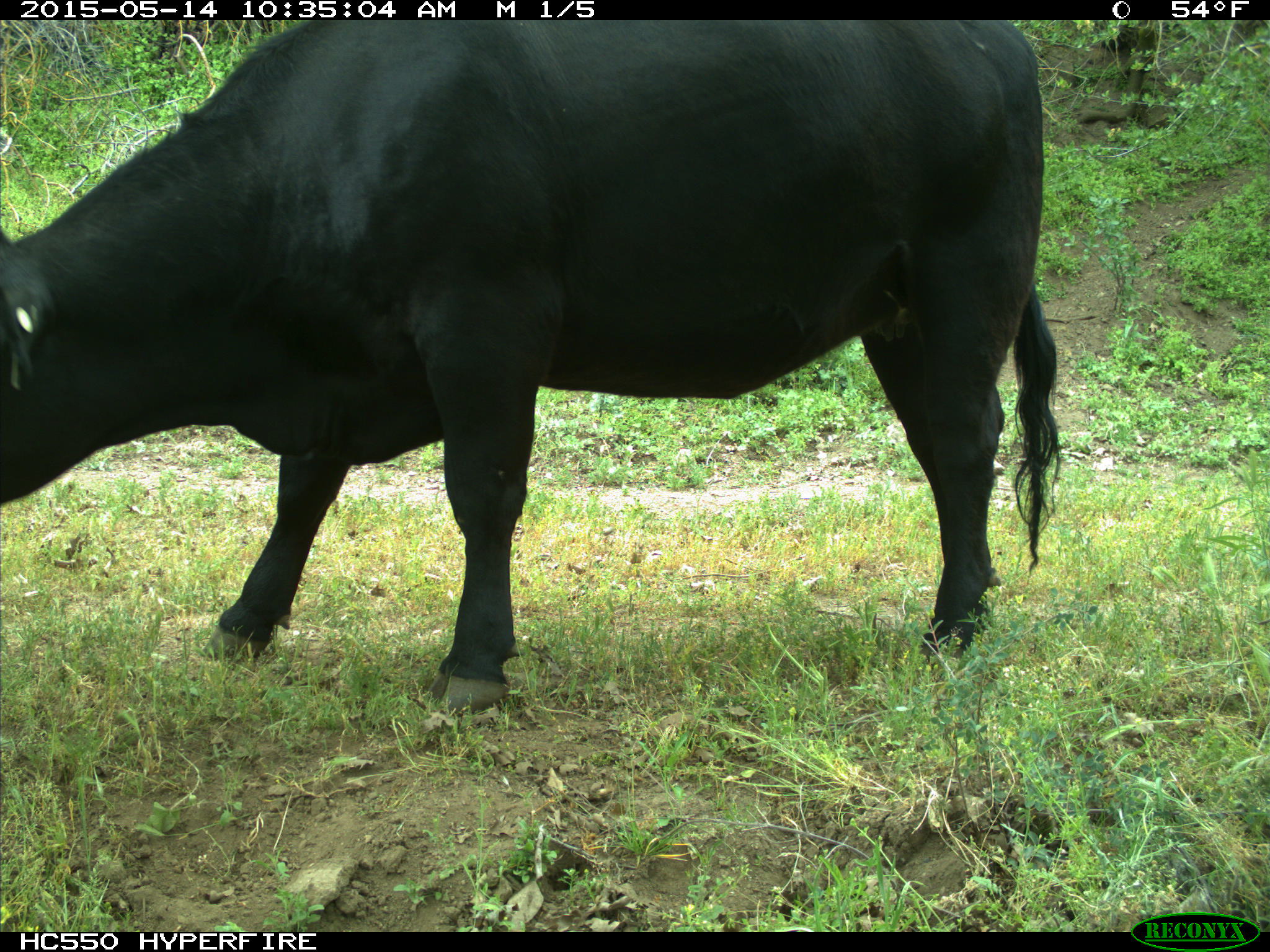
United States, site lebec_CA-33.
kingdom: Animalia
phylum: Chordata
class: Mammalia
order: Artiodactyla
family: Bovidae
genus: Bos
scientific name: Bos taurus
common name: domestic cow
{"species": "Bos taurus (domestic cow)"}